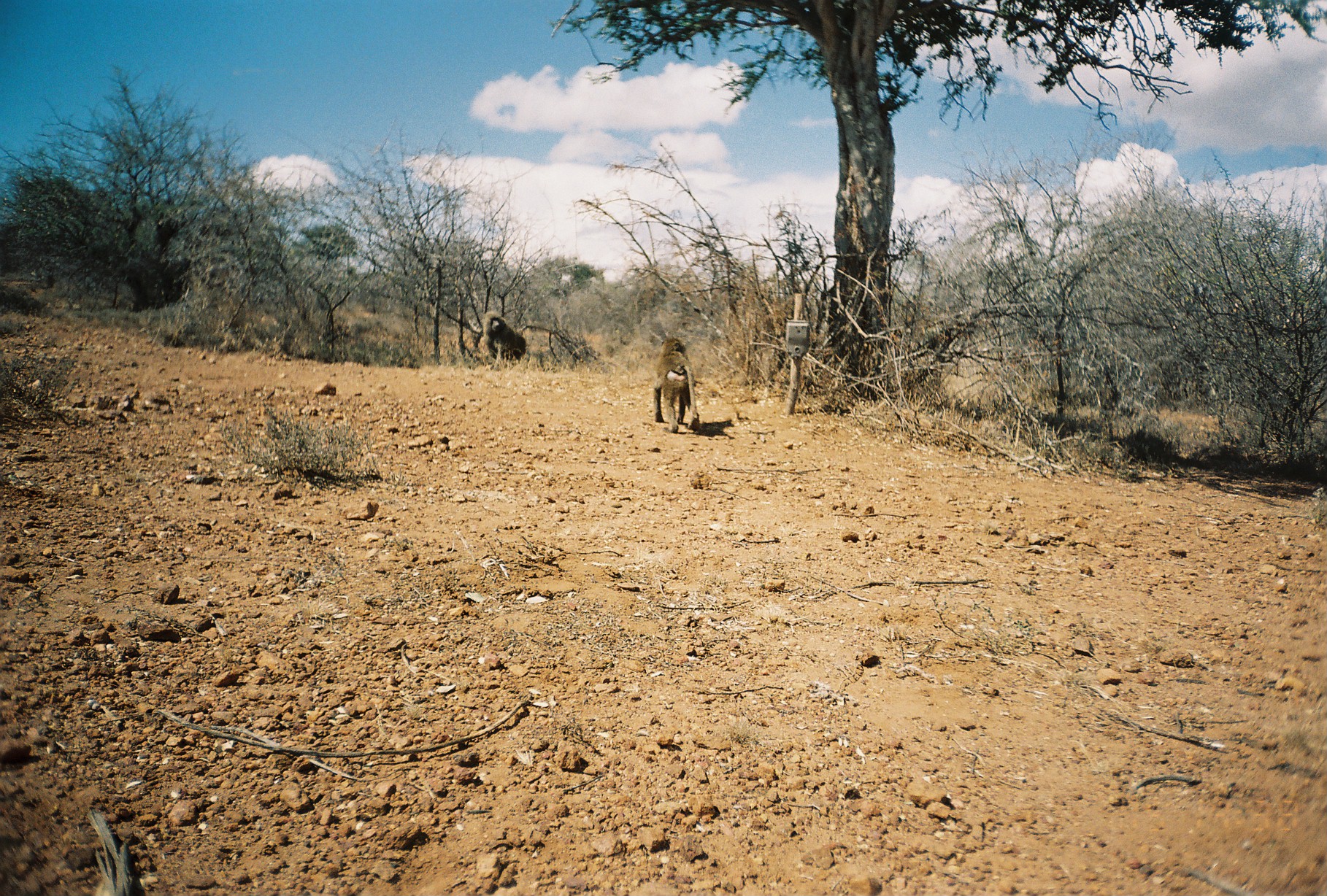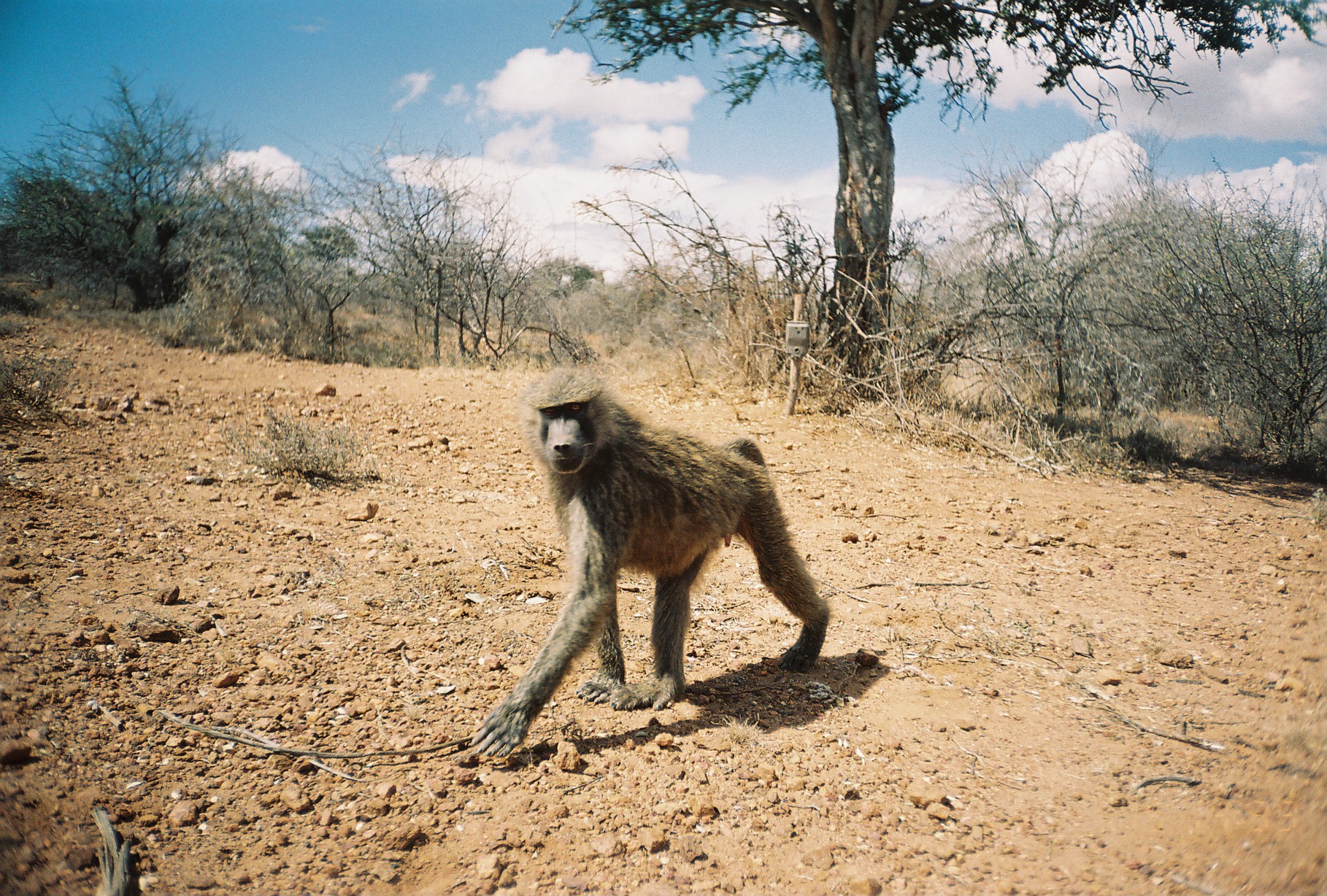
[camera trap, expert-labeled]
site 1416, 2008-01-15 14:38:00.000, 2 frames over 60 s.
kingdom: Animalia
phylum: Chordata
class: Mammalia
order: Primates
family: Cercopithecidae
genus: Papio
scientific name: Papio anubis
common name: olive baboon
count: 2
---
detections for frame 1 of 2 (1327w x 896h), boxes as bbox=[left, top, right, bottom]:
papio anubis: bbox=[654, 336, 700, 433]; bbox=[478, 310, 529, 363]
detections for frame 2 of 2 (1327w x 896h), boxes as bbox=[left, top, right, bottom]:
papio anubis: bbox=[465, 363, 830, 759]